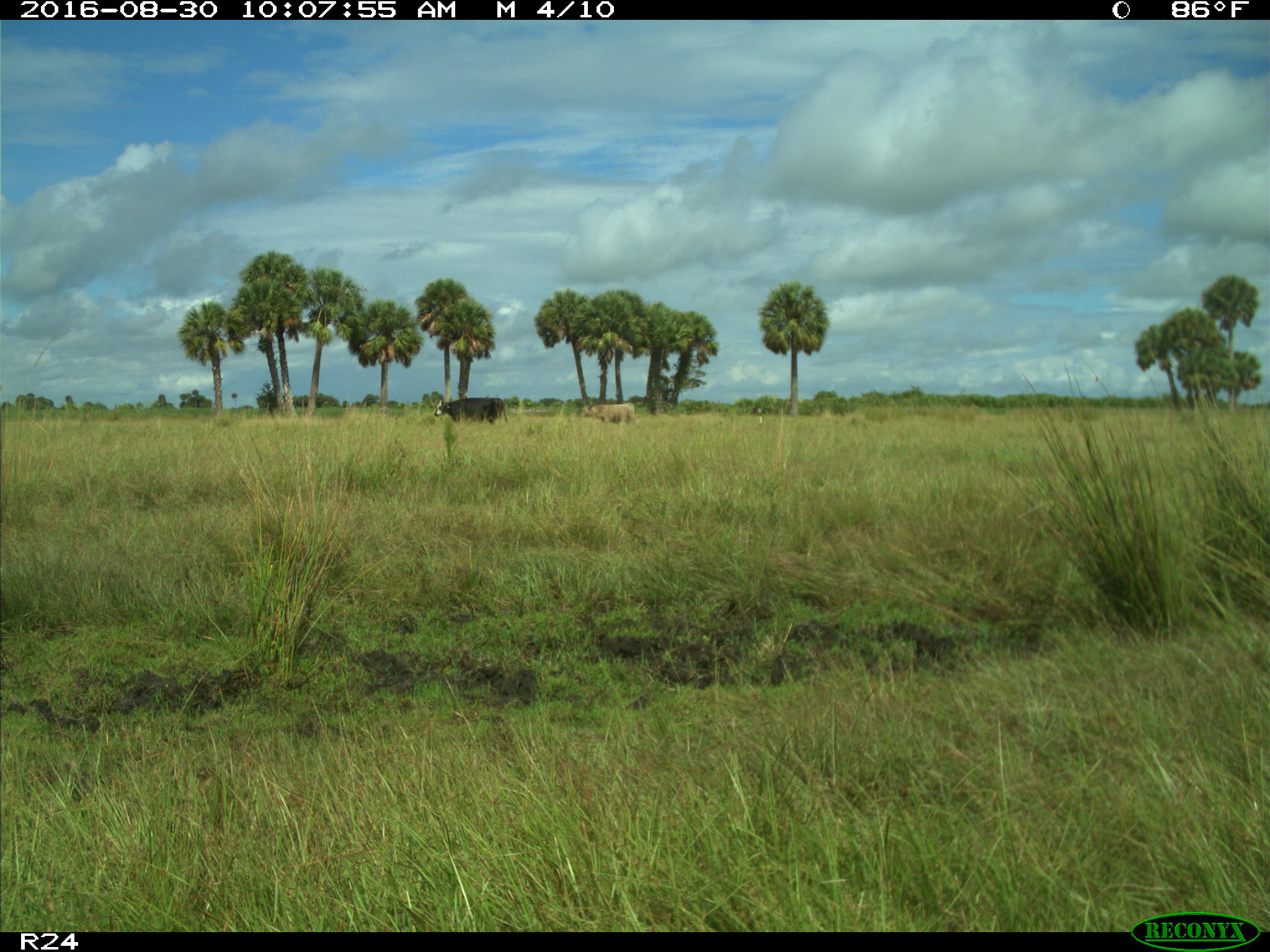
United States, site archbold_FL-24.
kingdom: Animalia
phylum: Chordata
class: Mammalia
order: Artiodactyla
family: Bovidae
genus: Bos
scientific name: Bos taurus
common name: domestic cow